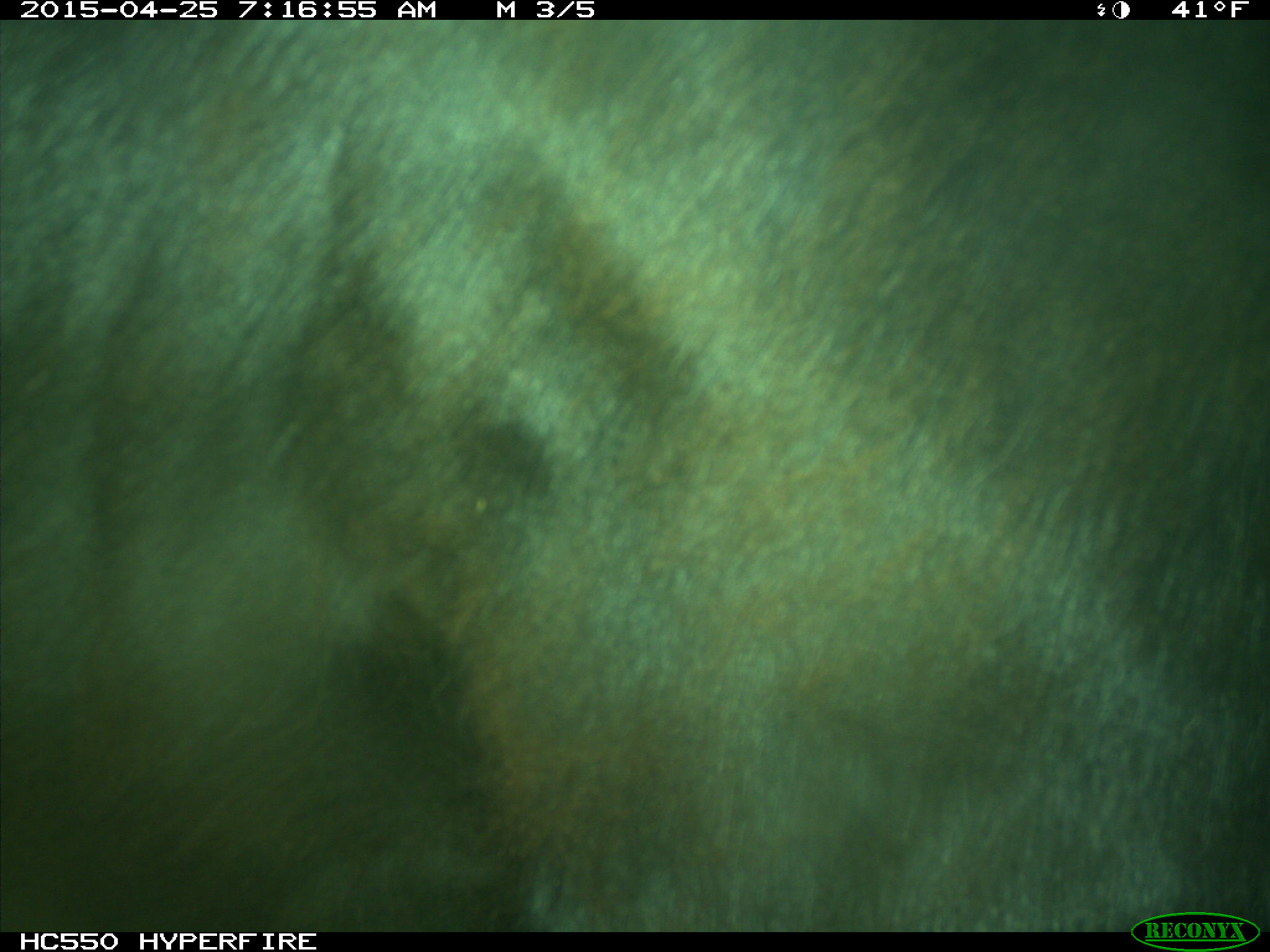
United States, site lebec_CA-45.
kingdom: Animalia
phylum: Chordata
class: Mammalia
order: Artiodactyla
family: Bovidae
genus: Bos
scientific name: Bos taurus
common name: domestic cow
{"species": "Bos taurus (domestic cow)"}